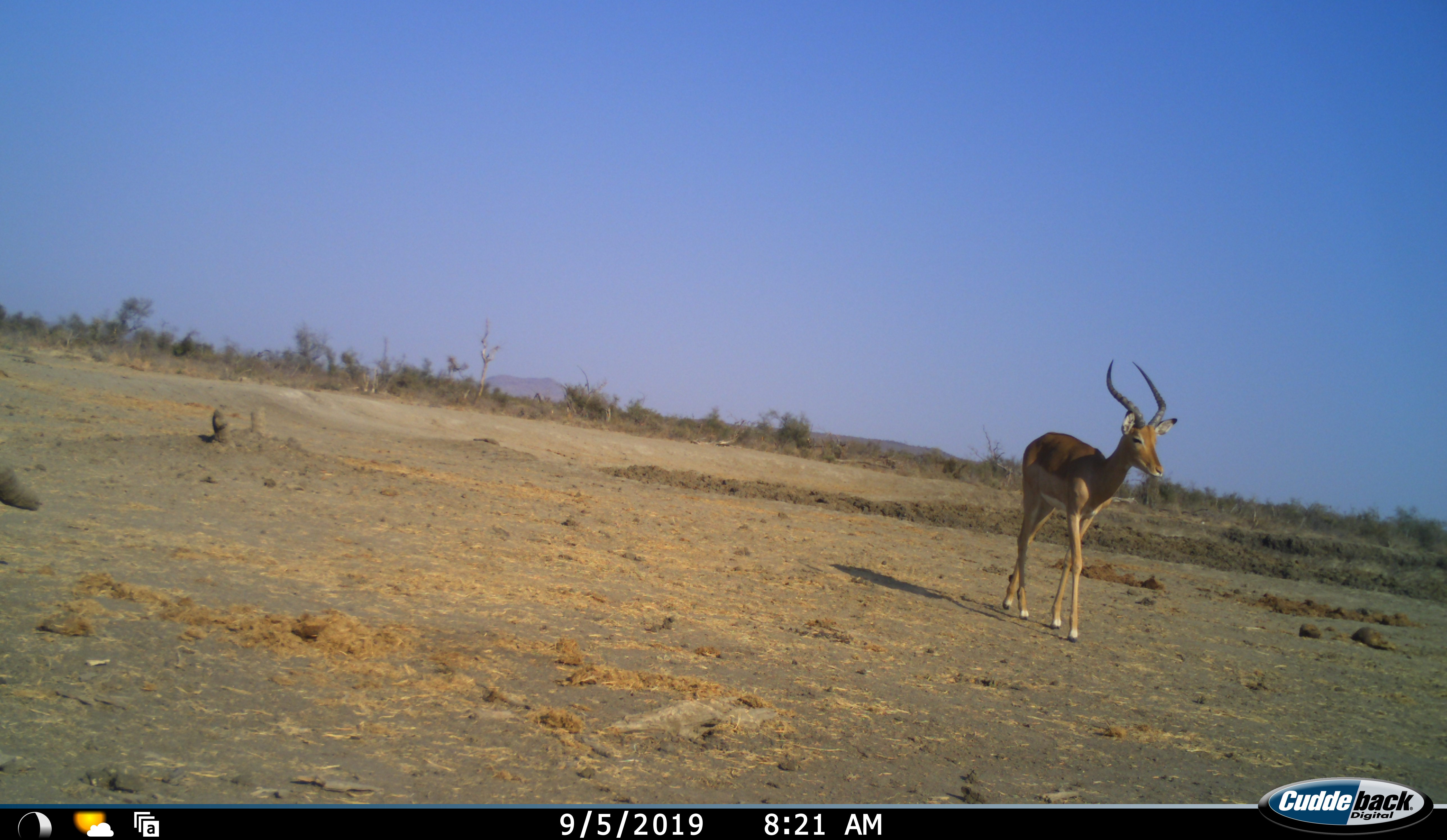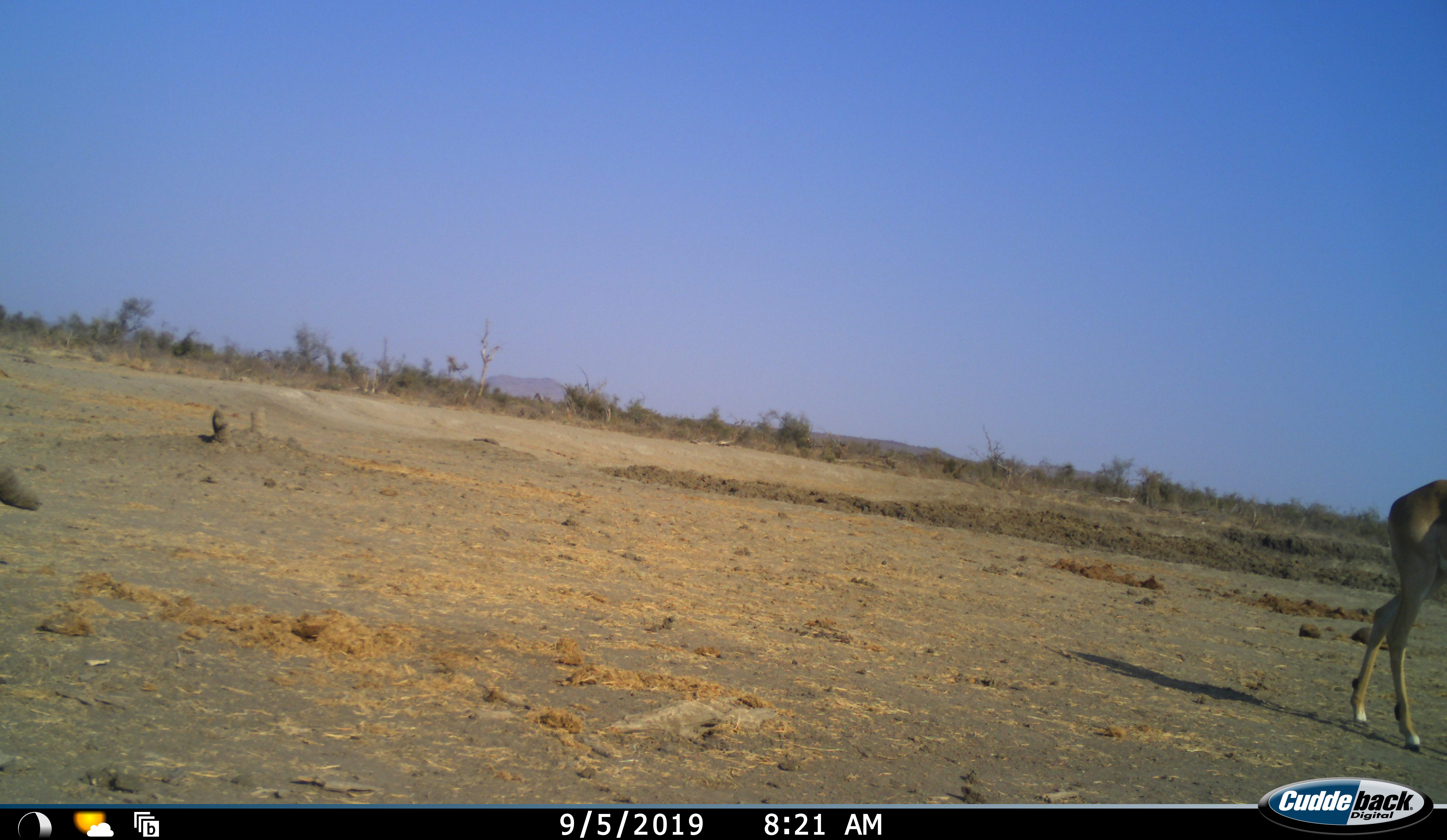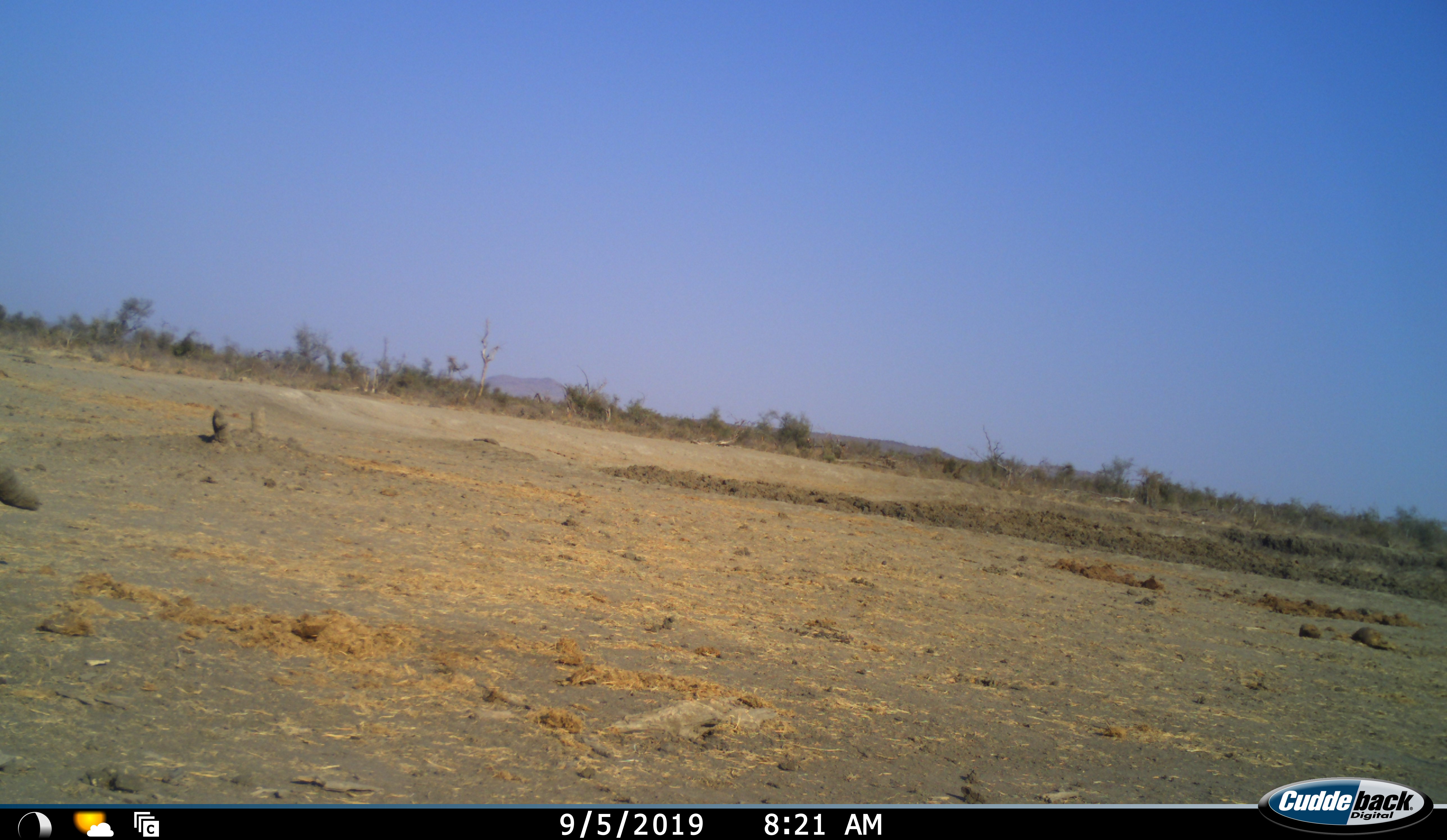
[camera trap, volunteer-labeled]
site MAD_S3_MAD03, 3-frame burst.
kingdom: Animalia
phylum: Chordata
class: Mammalia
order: Artiodactyla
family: Bovidae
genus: Aepyceros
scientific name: Aepyceros melampus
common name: impala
Impala (Aepyceros melampus), count 1. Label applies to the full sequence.